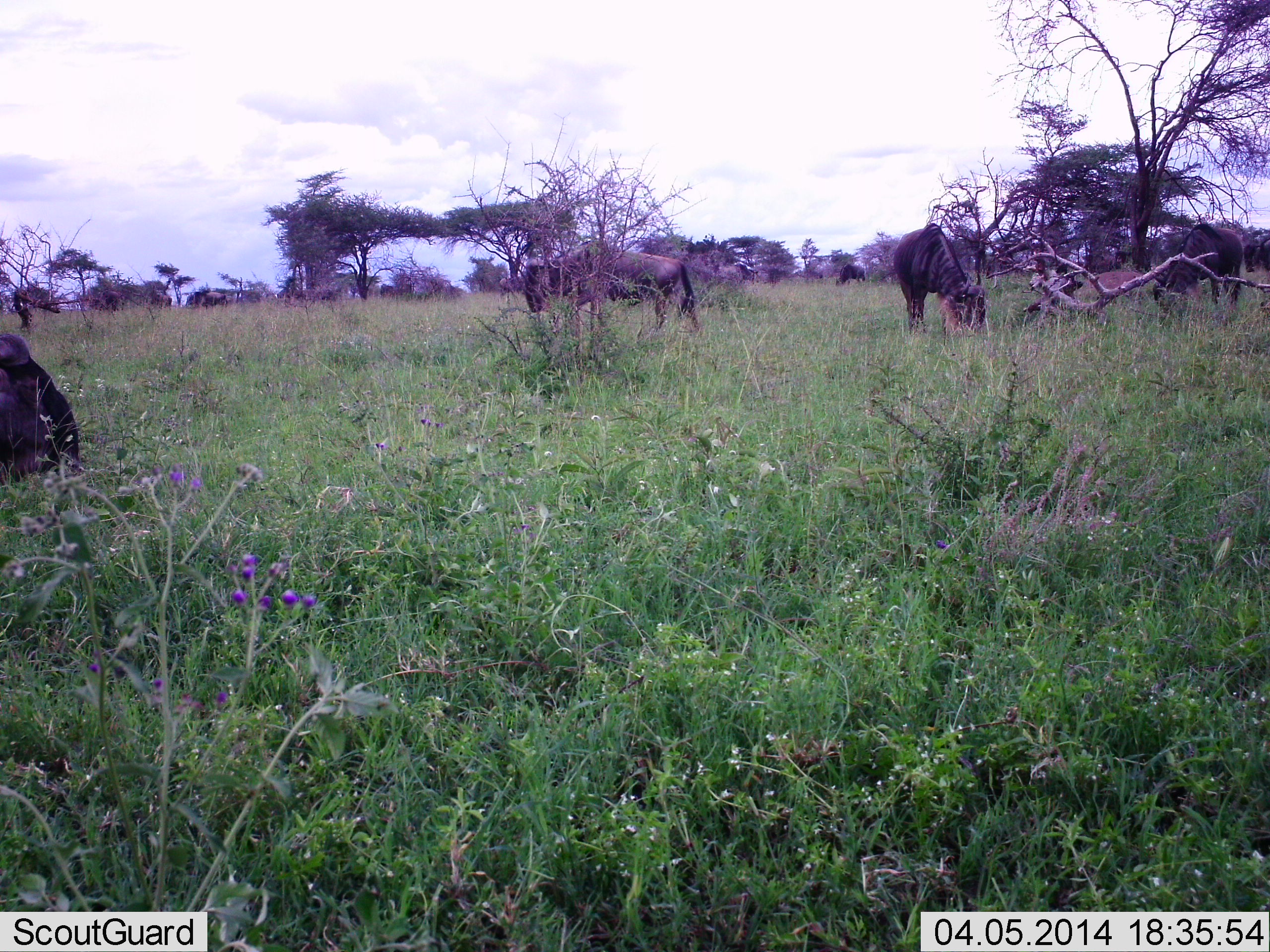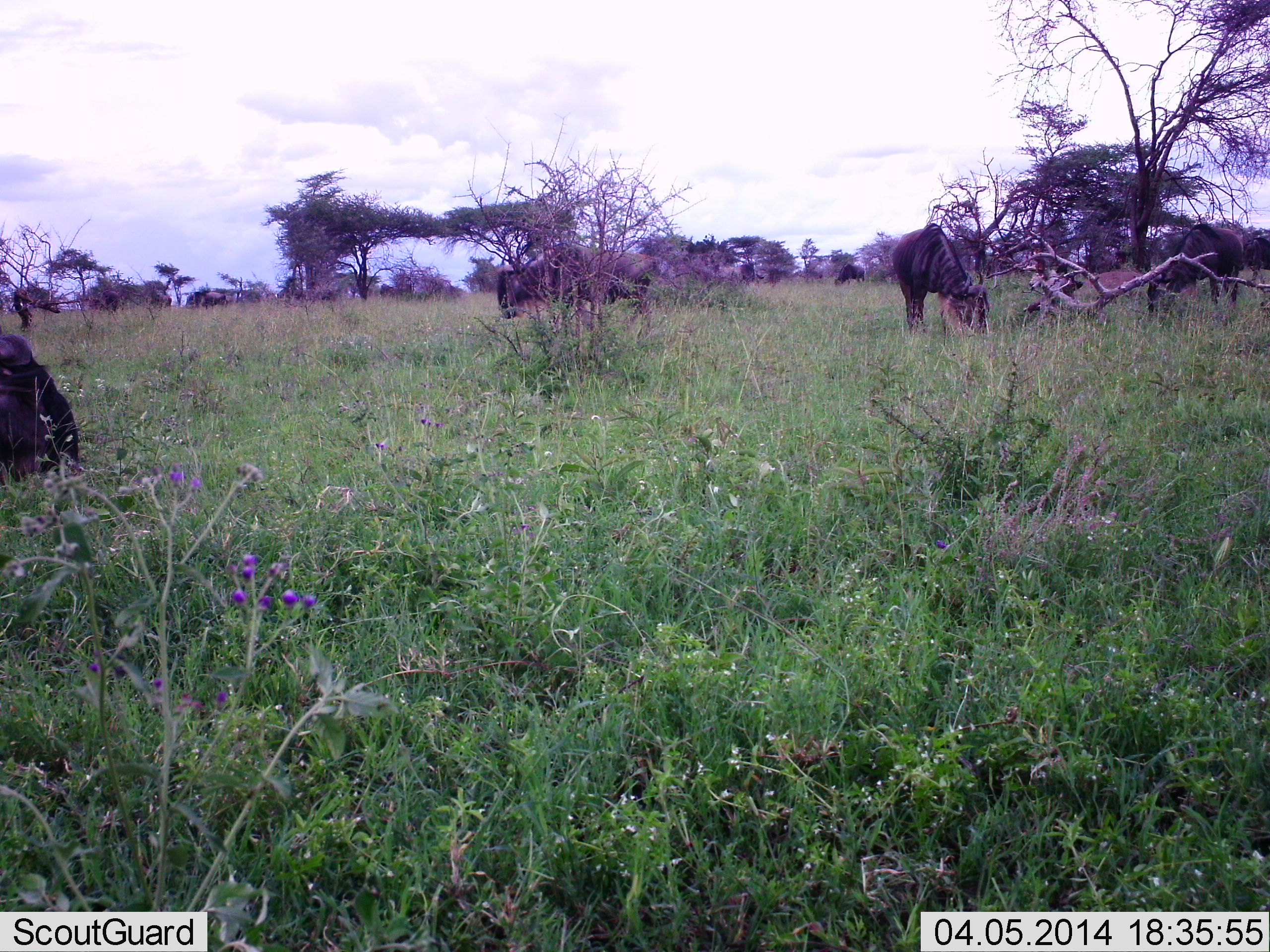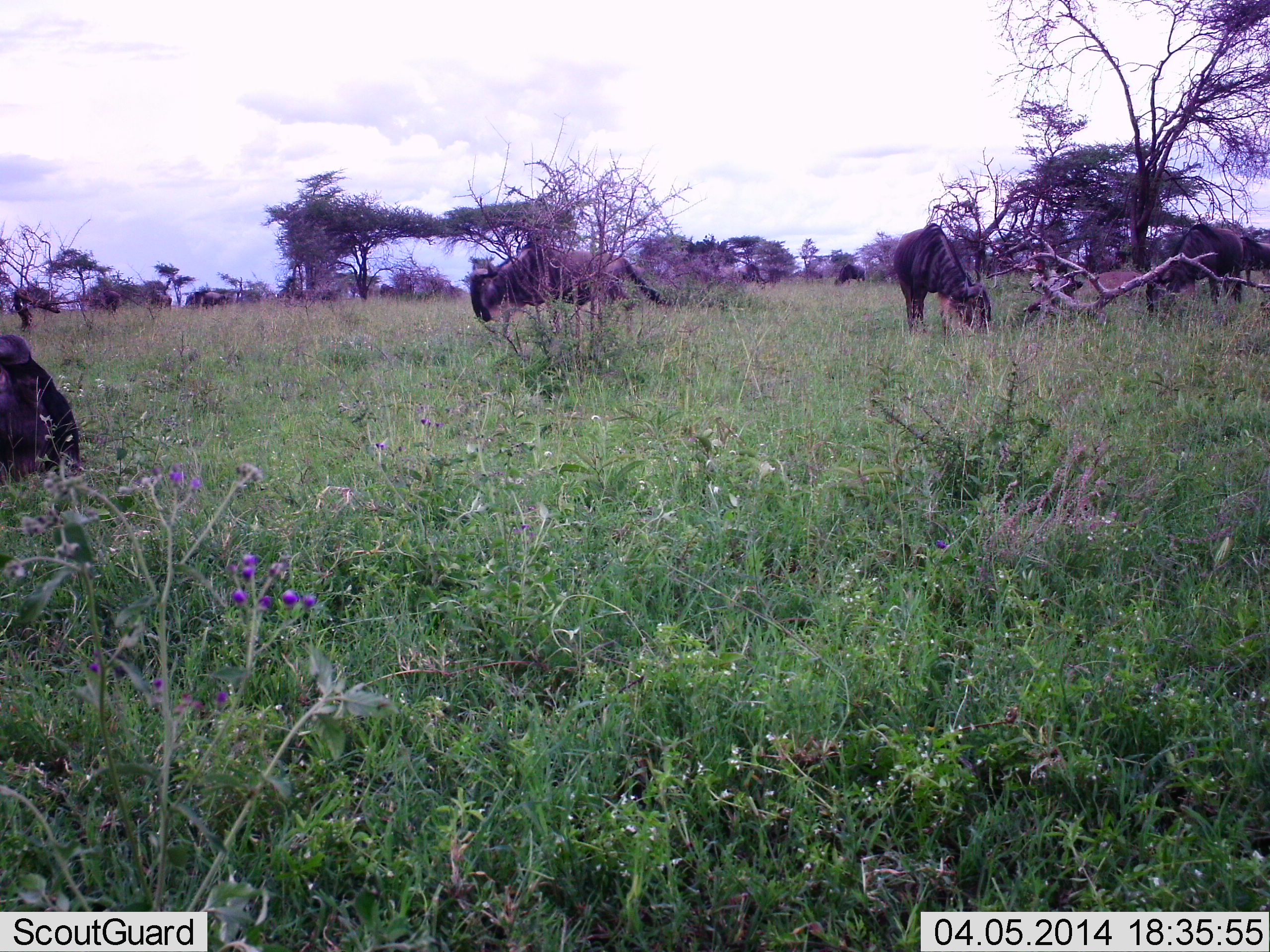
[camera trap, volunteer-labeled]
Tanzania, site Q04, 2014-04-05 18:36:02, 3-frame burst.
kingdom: Animalia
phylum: Chordata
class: Mammalia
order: Artiodactyla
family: Bovidae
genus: Connochaetes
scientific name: Connochaetes taurinus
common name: blue wildebeest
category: wildebeest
Wildebeest (blue wildebeest) (Connochaetes taurinus), count 5. Behavior (volunteer vote fractions): standing 40%, resting 20%, moving 40%, interacting 0%. Young present (vote fraction): 0%. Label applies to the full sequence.